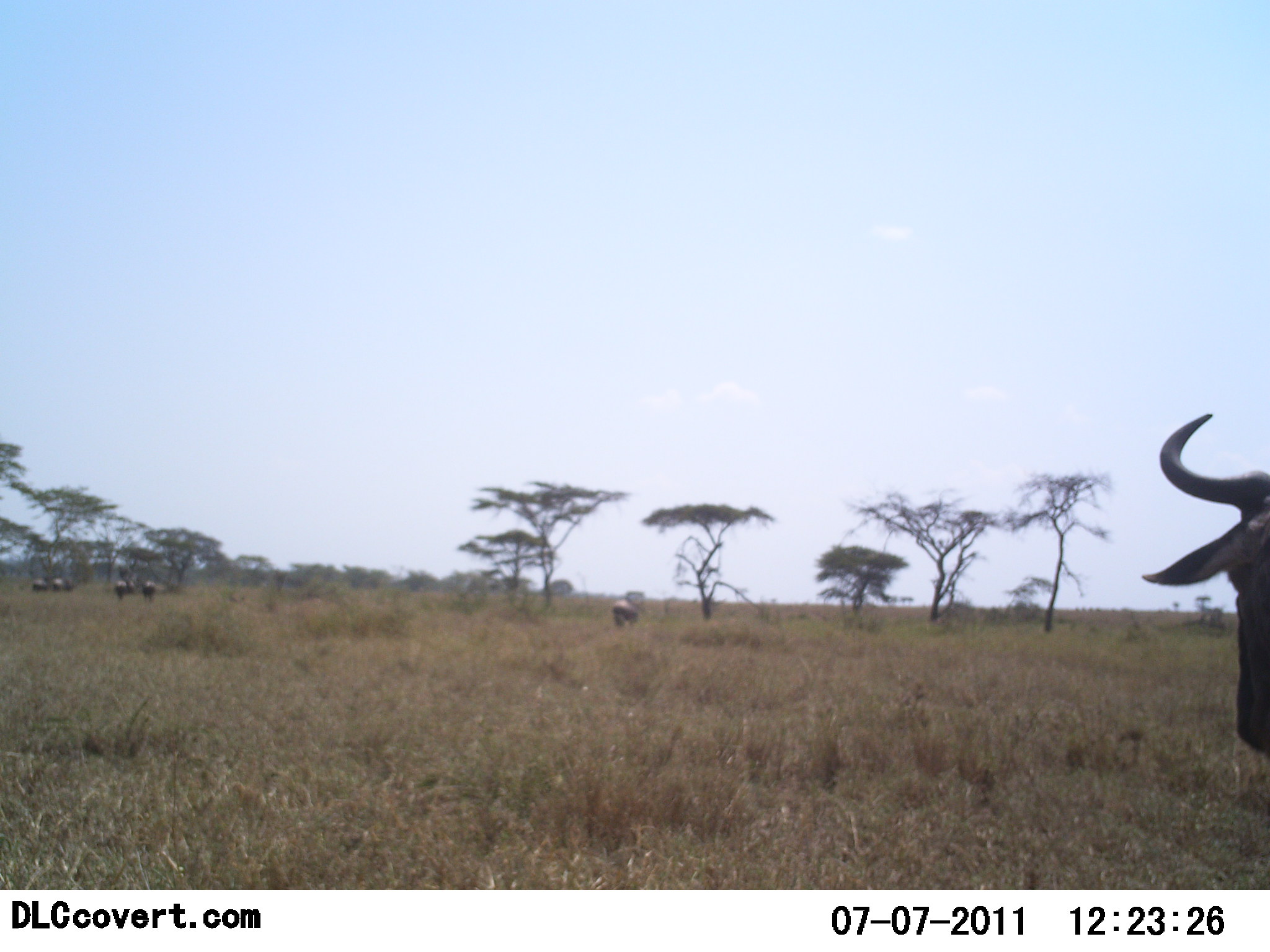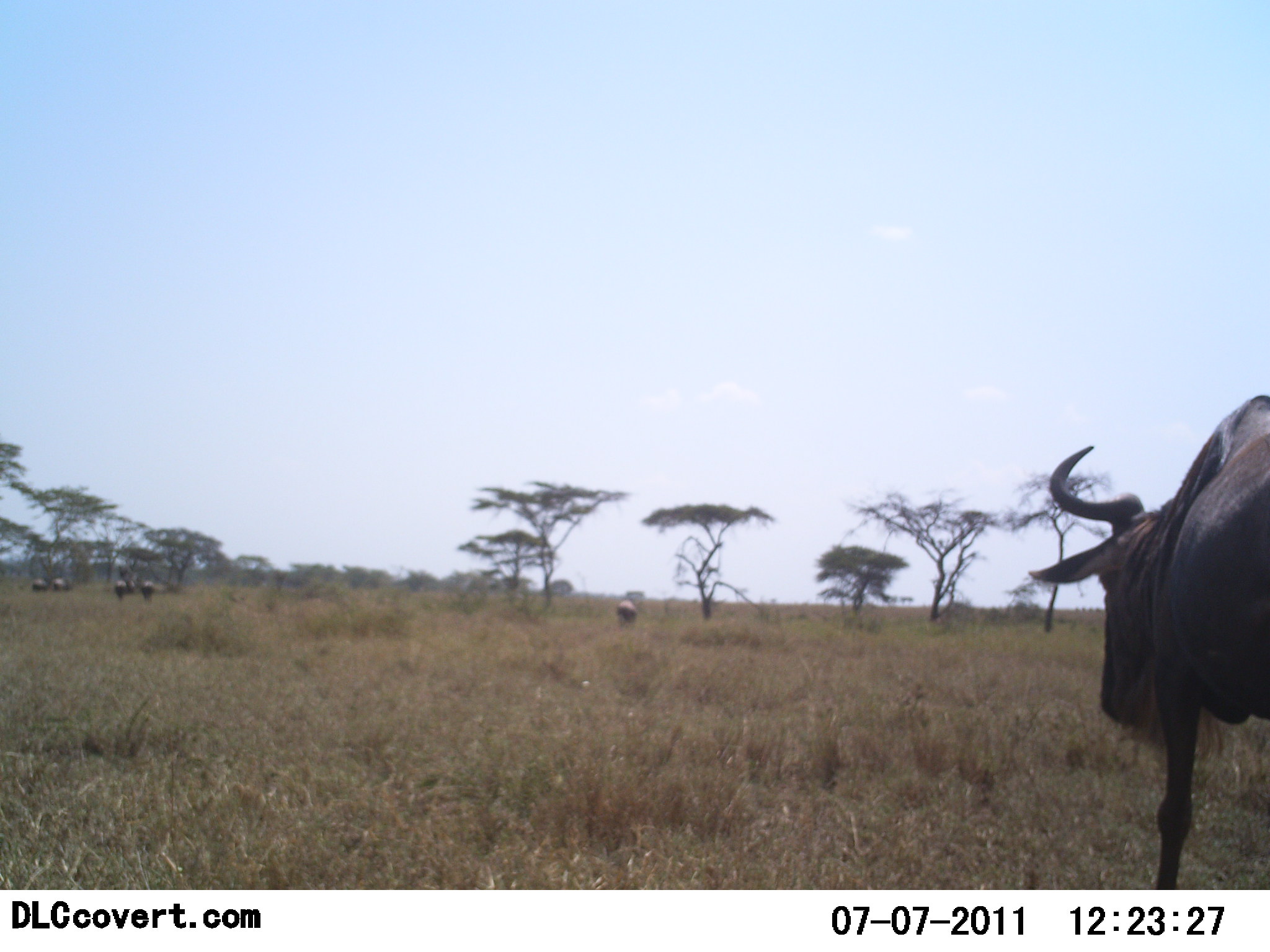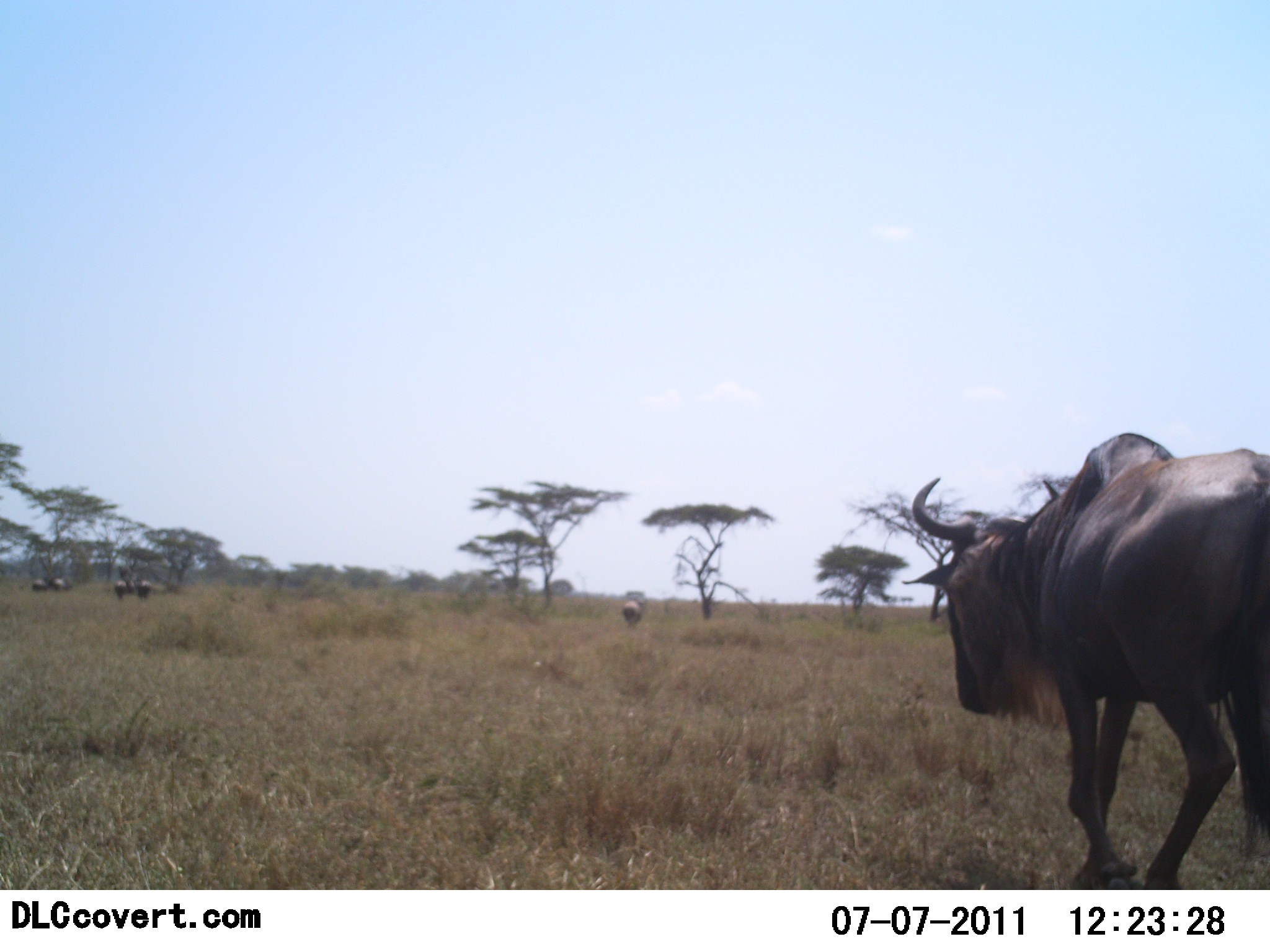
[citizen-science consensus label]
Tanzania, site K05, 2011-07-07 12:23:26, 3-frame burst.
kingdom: Animalia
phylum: Chordata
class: Mammalia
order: Artiodactyla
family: Bovidae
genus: Connochaetes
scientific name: Connochaetes taurinus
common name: blue wildebeest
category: wildebeest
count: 6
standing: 27%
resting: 0%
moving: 91%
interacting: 0%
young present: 0%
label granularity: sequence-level